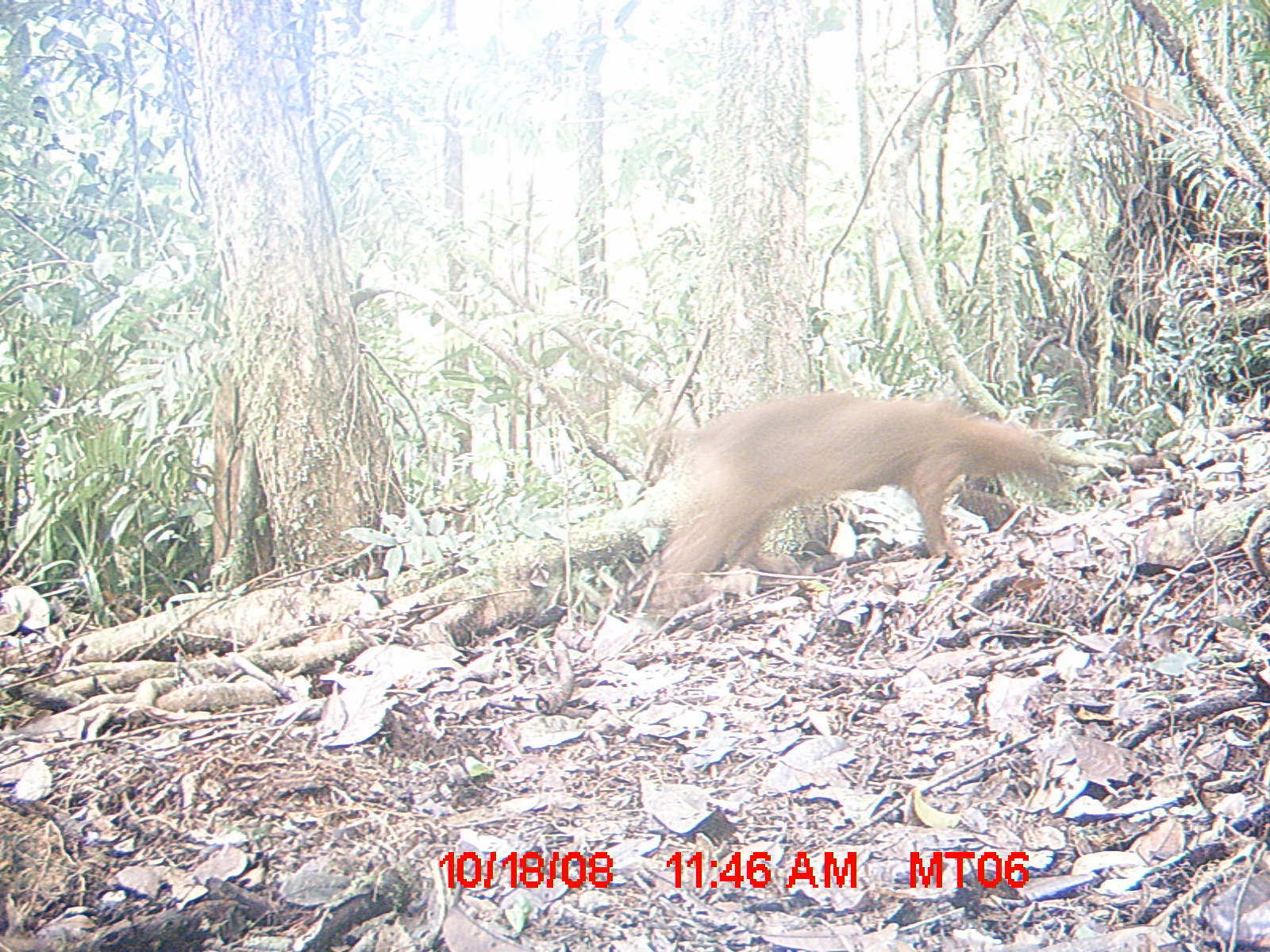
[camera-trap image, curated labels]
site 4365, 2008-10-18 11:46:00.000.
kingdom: Animalia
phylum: Chordata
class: Mammalia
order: Carnivora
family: Eupleridae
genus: Cryptoprocta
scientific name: Cryptoprocta ferox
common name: fossa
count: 1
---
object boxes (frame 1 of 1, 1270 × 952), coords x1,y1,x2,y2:
cryptoprocta ferox: 625,384,1076,617